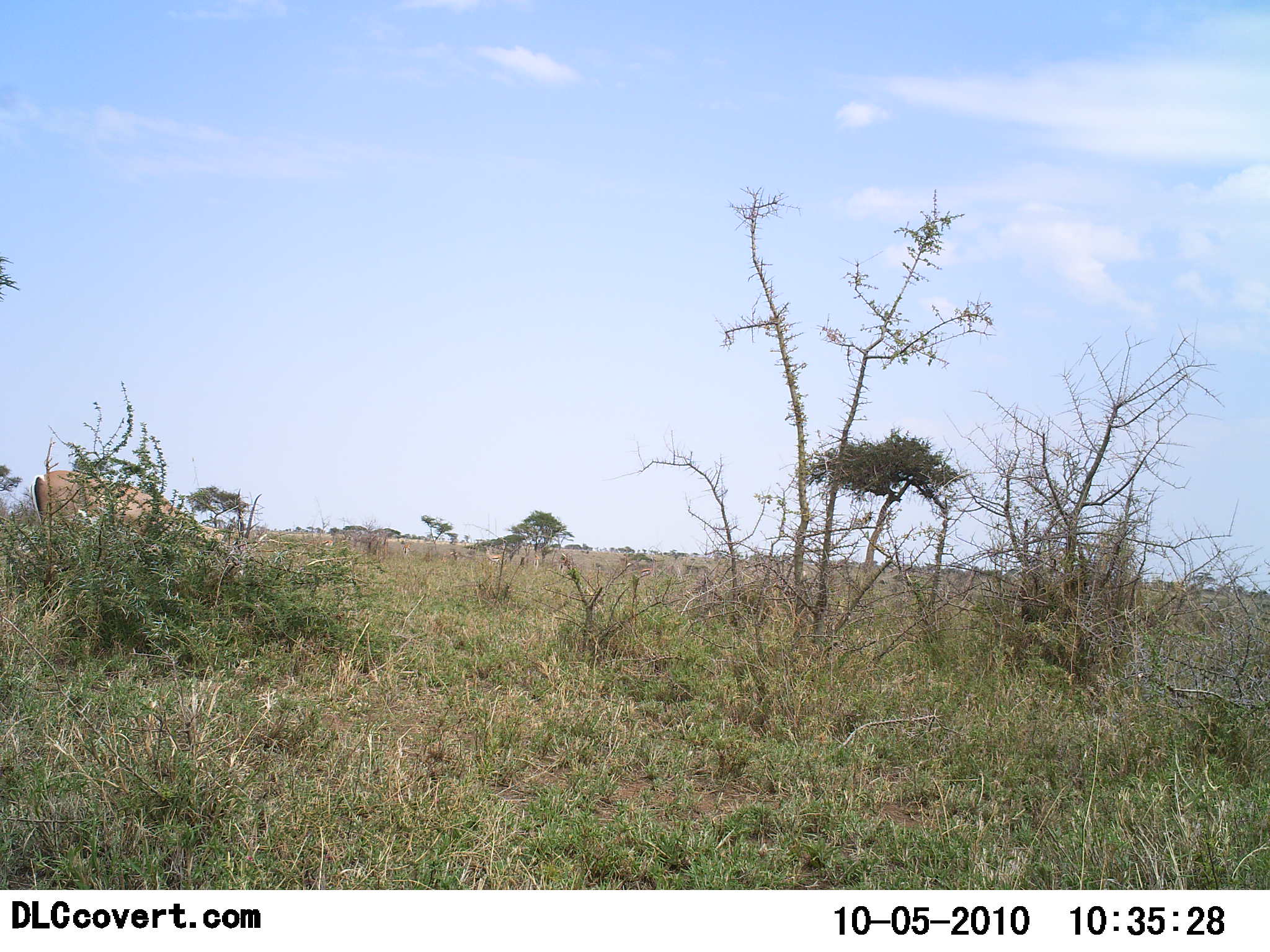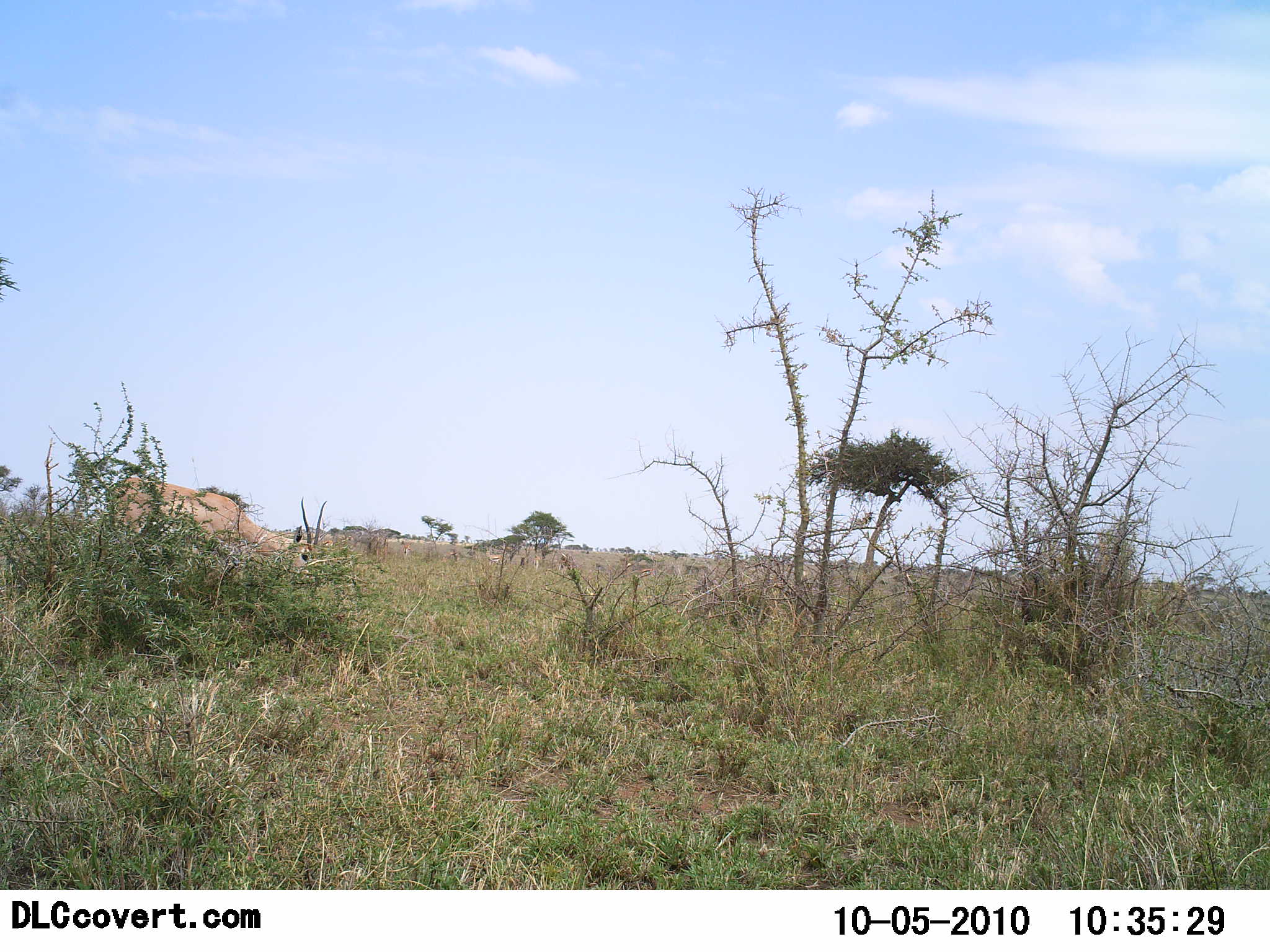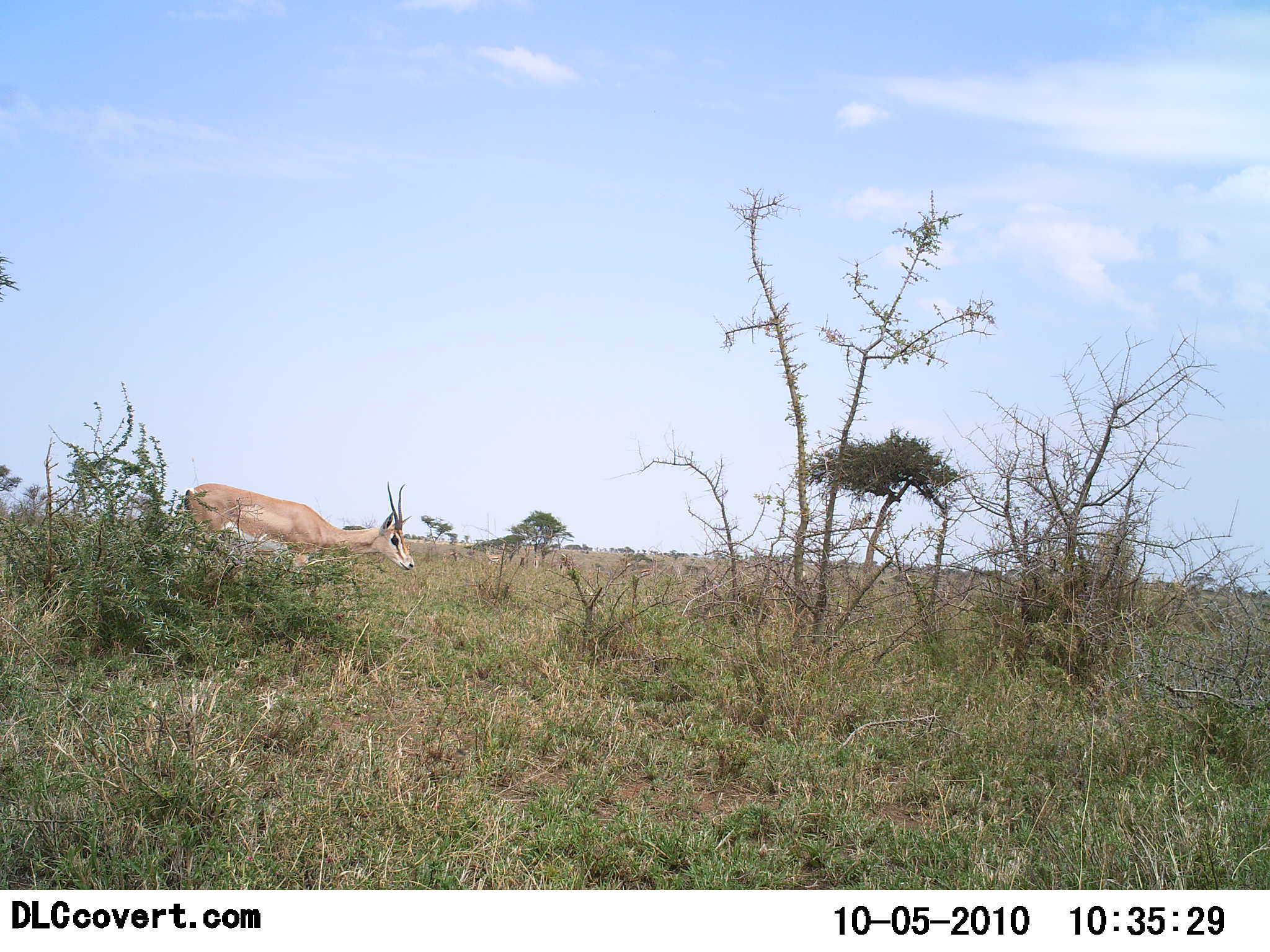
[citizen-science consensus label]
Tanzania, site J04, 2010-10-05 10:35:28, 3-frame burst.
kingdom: Animalia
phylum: Chordata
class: Mammalia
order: Artiodactyla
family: Bovidae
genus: Nanger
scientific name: Nanger granti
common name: grant's gazelle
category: gazellegrants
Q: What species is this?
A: Gazellegrants (grant's gazelle) (Nanger granti).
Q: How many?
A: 1.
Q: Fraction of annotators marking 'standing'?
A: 0%.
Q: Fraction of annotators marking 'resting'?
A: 0%.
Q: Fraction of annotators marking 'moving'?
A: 79%.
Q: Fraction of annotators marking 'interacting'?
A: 0%.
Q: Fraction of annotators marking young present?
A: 0%.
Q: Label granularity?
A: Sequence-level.